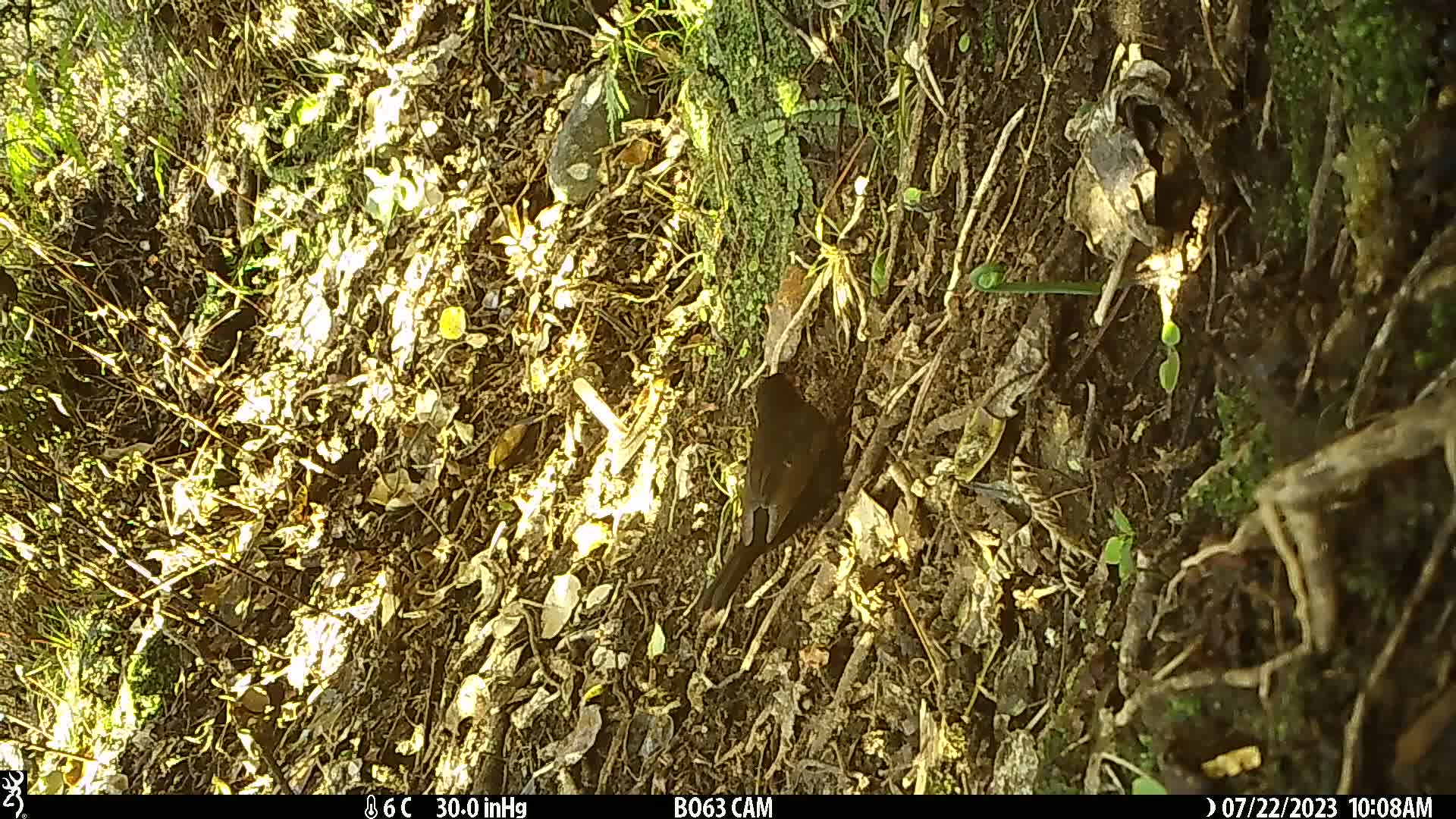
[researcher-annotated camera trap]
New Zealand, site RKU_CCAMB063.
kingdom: Animalia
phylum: Chordata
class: Aves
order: Passeriformes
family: Turdidae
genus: Turdus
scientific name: Turdus merula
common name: eurasian blackbird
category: blackbird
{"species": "blackbird (eurasian blackbird) (Turdus merula)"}